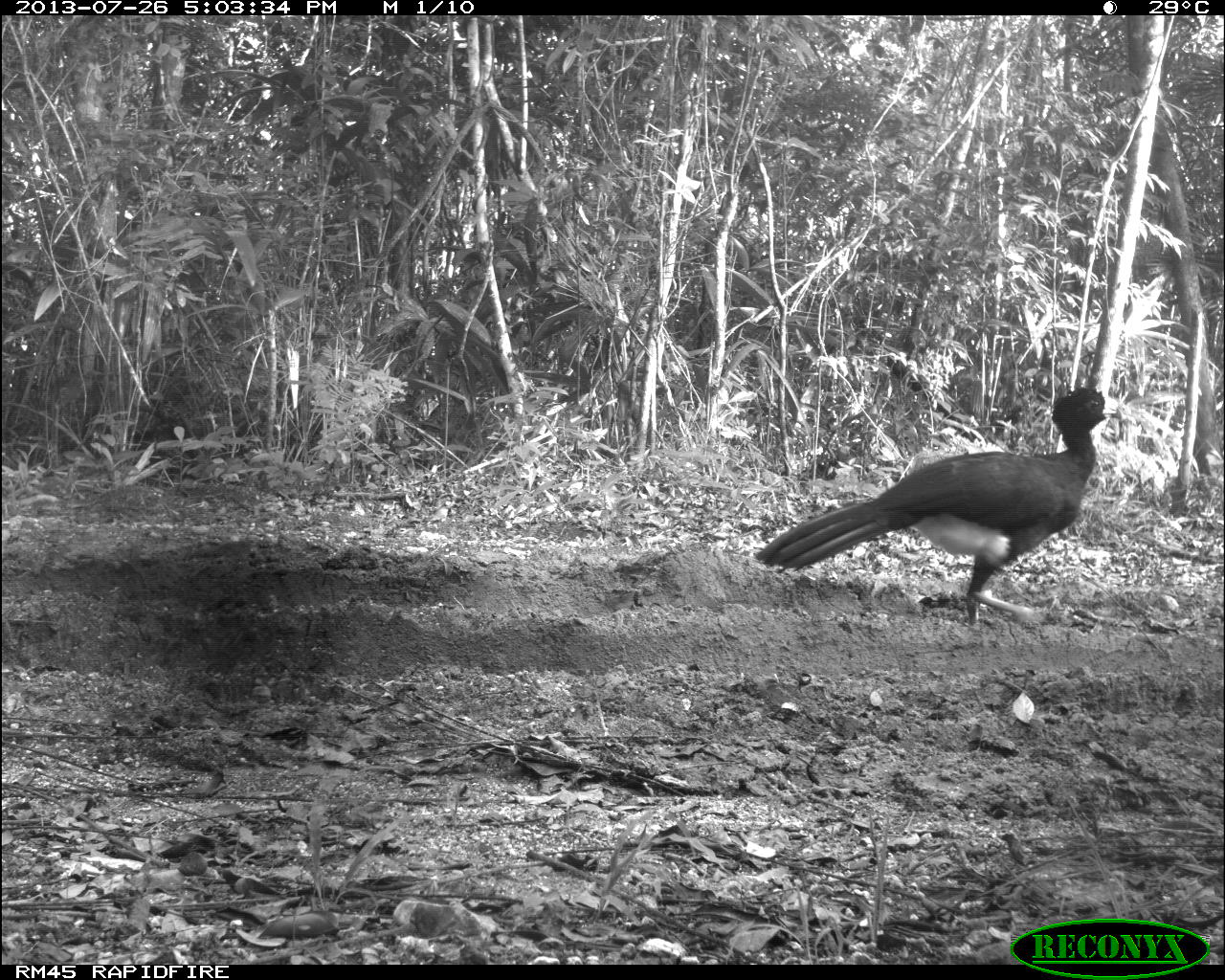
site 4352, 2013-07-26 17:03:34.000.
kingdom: Animalia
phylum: Chordata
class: Aves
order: Galliformes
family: Cracidae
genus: Crax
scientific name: Crax rubra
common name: great curassow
Crax rubra (great curassow), count 1, sex male.